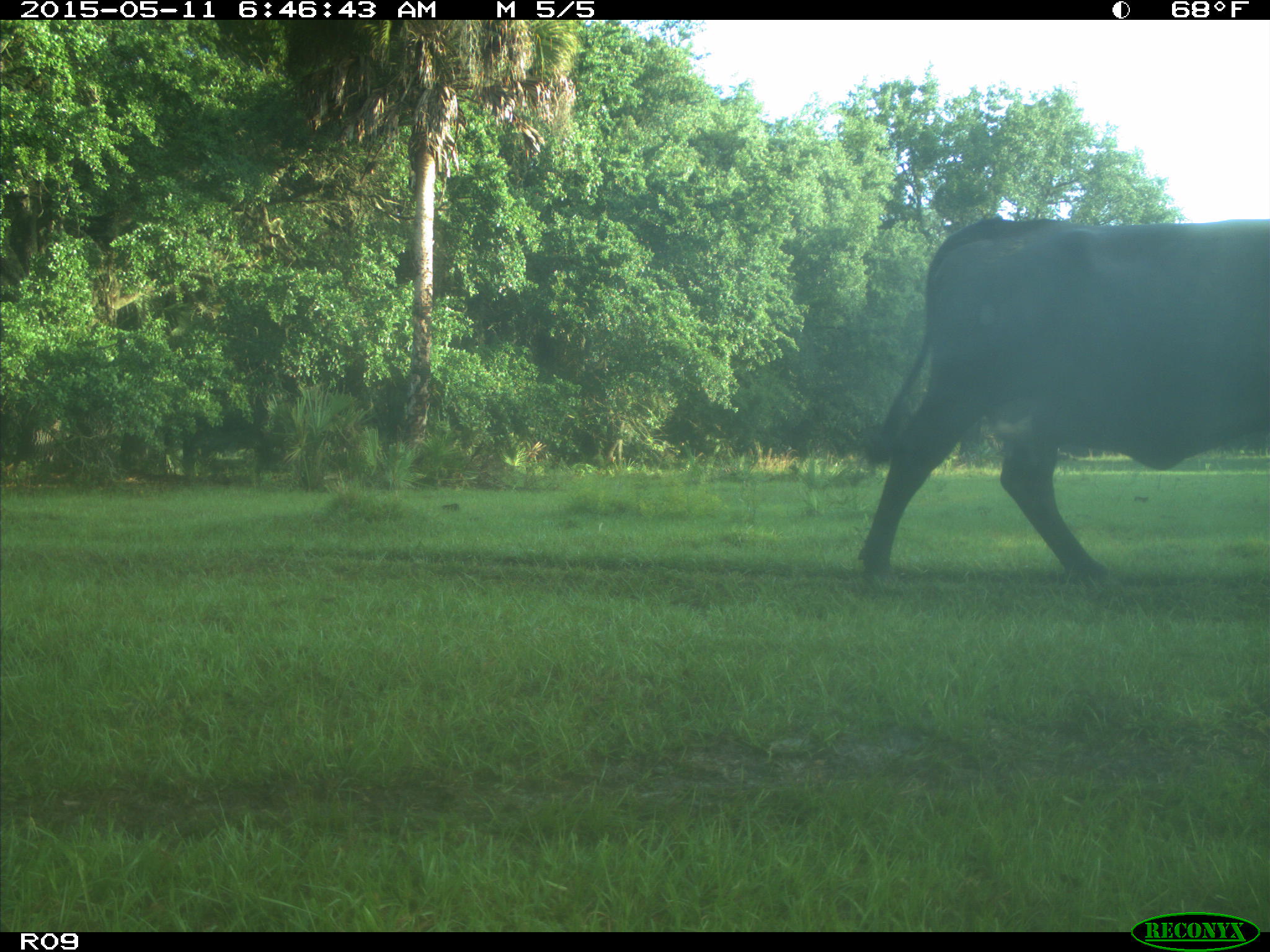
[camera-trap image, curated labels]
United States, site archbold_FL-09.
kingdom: Animalia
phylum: Chordata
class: Mammalia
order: Artiodactyla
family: Bovidae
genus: Bos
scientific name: Bos taurus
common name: domestic cow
Bos taurus (domestic cow).